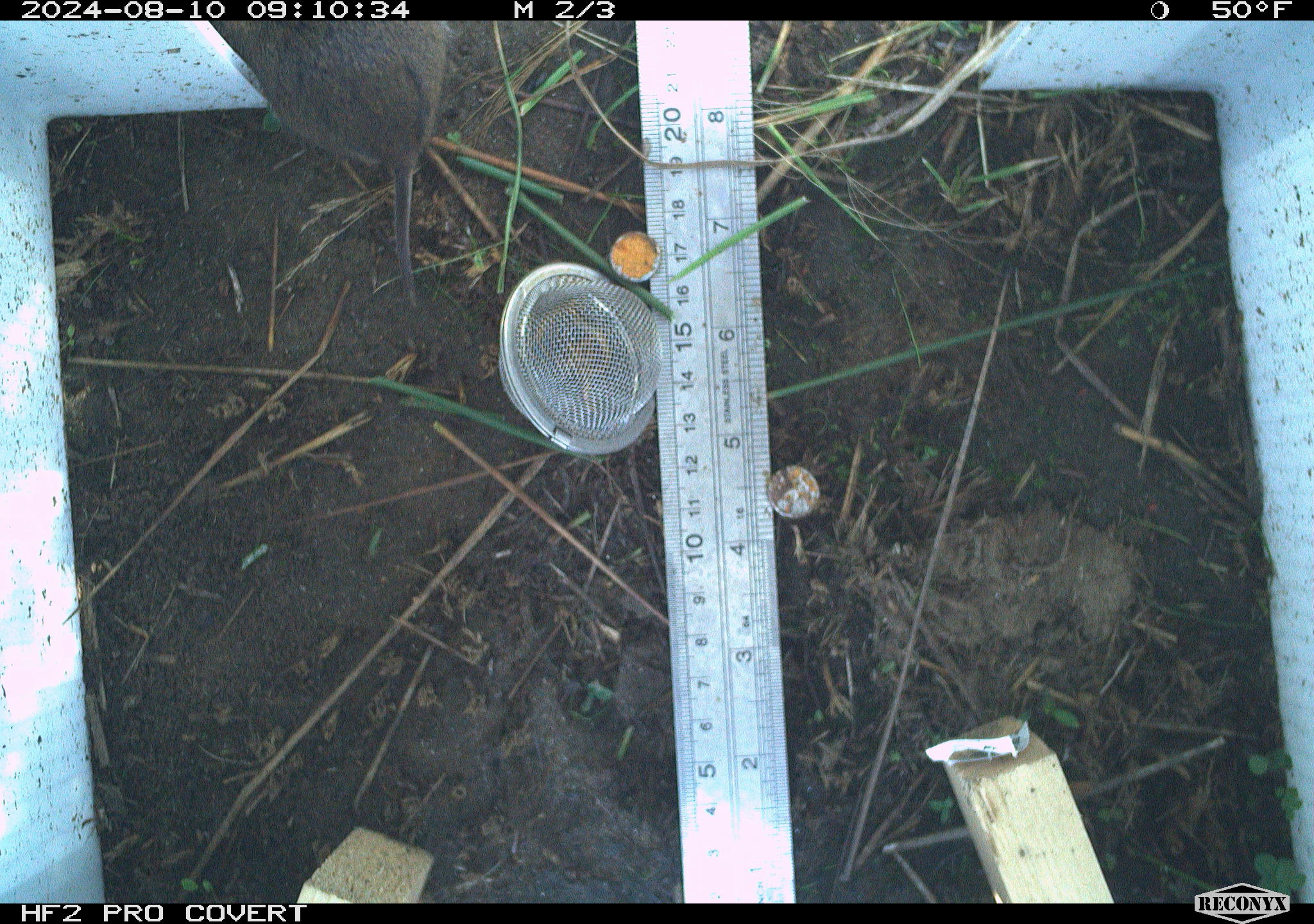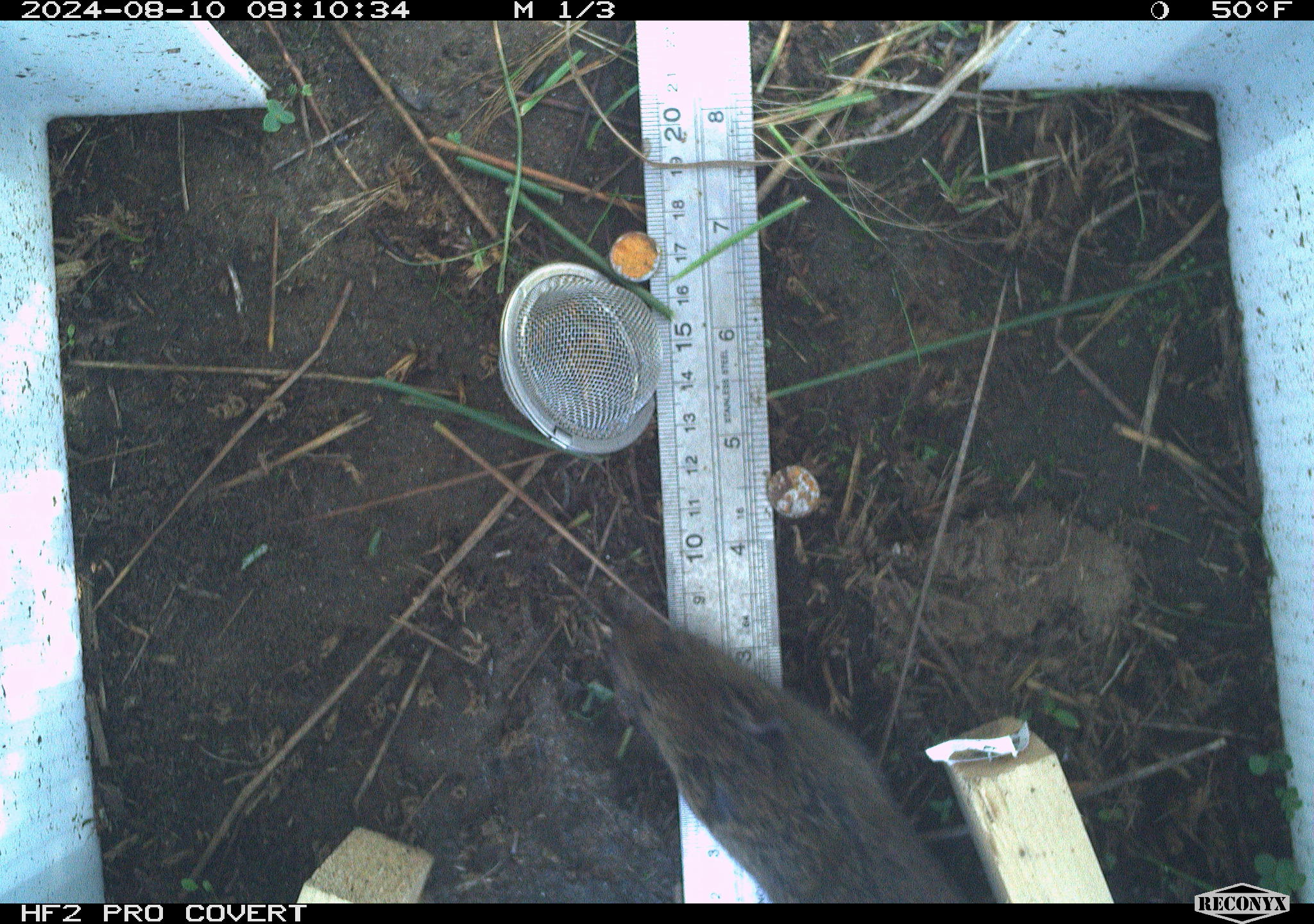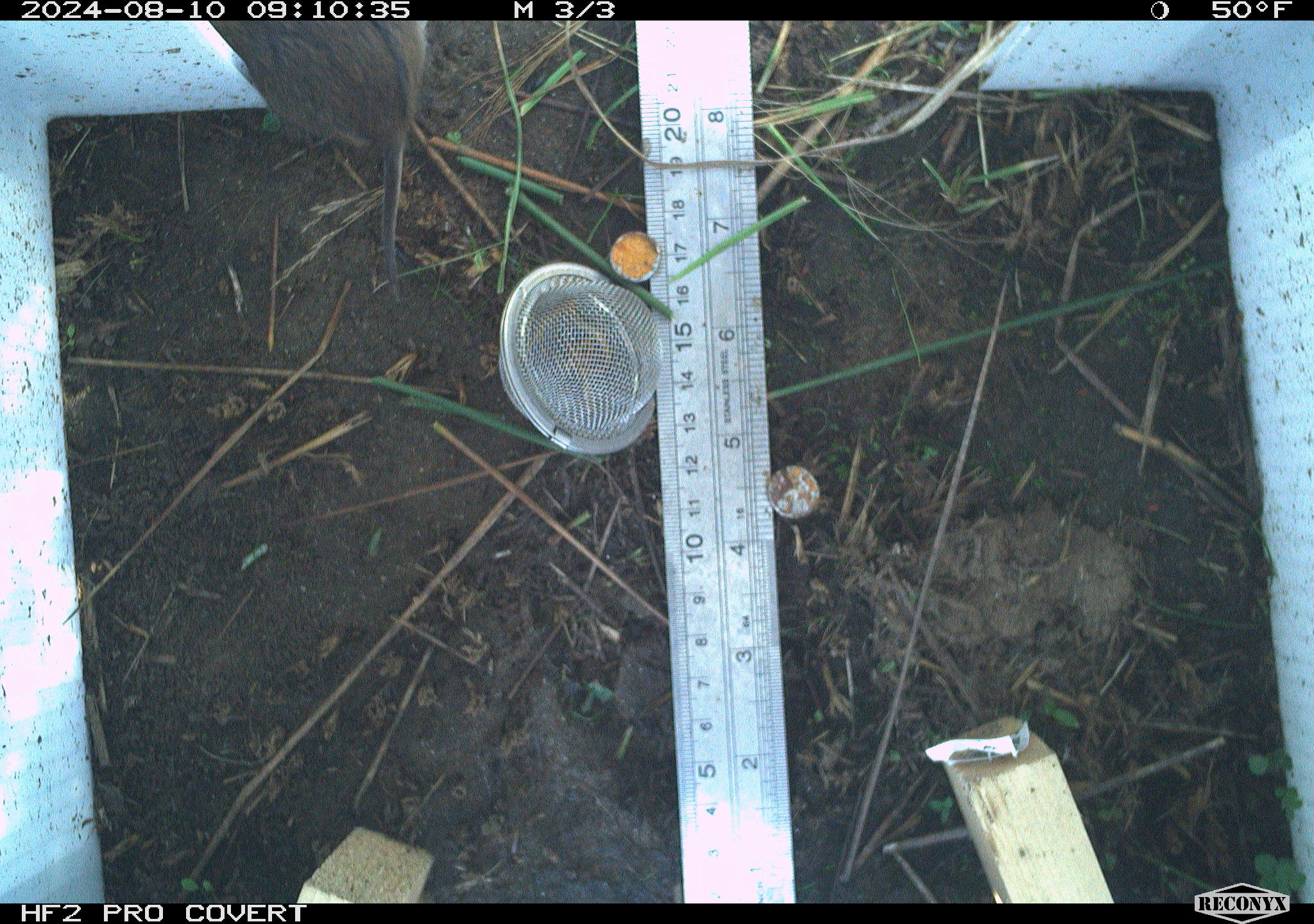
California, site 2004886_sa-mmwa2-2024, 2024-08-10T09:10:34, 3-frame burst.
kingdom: Animalia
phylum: Chordata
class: Mammalia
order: Rodentia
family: Cricetidae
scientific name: Arvicolinae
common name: voles, lemmings, and muskrats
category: arvicolinae subfamily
Arvicolinae subfamily (voles, lemmings, and muskrats) (Arvicolinae).